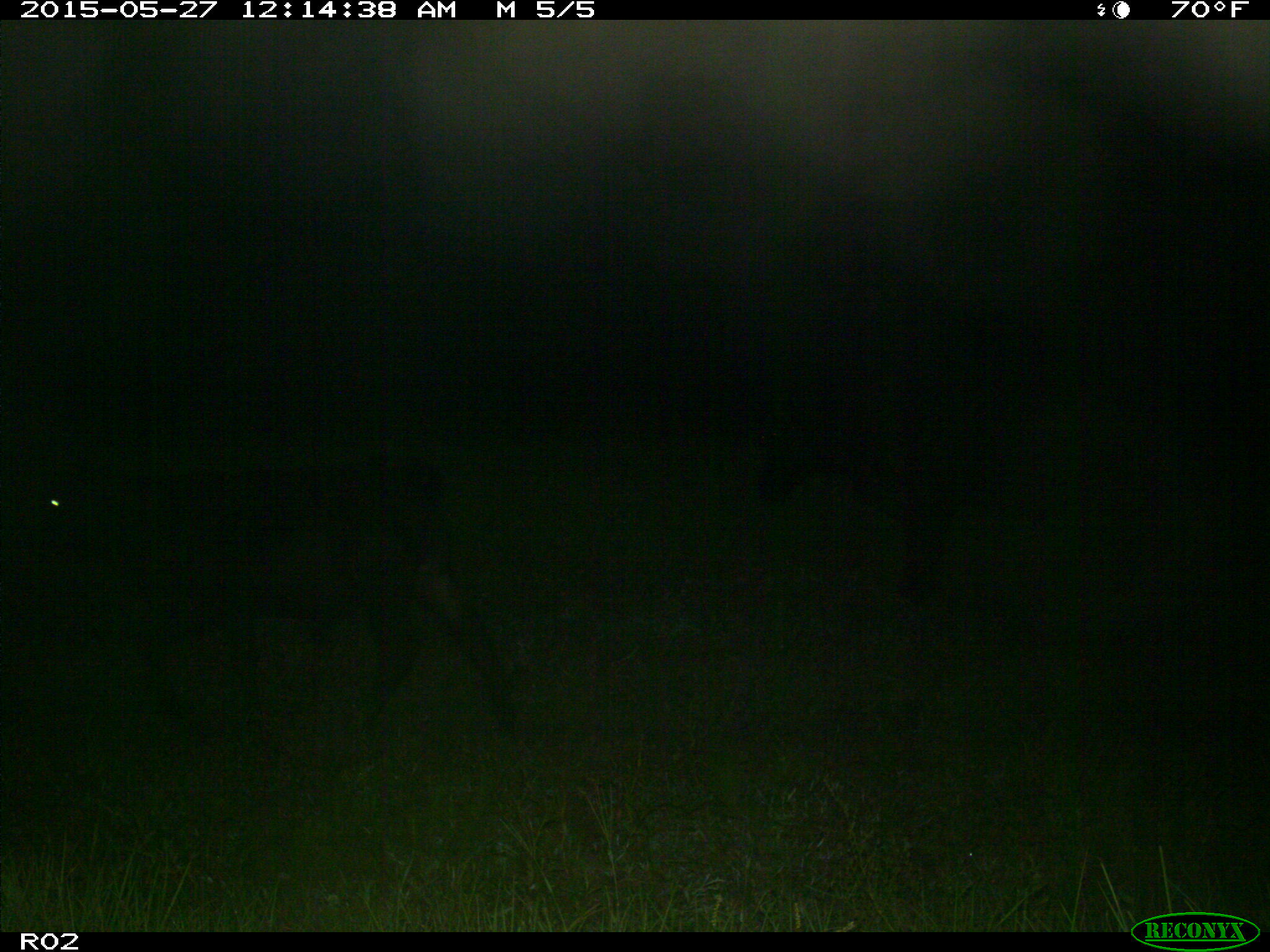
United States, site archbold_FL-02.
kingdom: Animalia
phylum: Chordata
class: Mammalia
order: Artiodactyla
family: Bovidae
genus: Bos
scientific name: Bos taurus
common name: domestic cow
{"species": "Bos taurus (domestic cow)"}